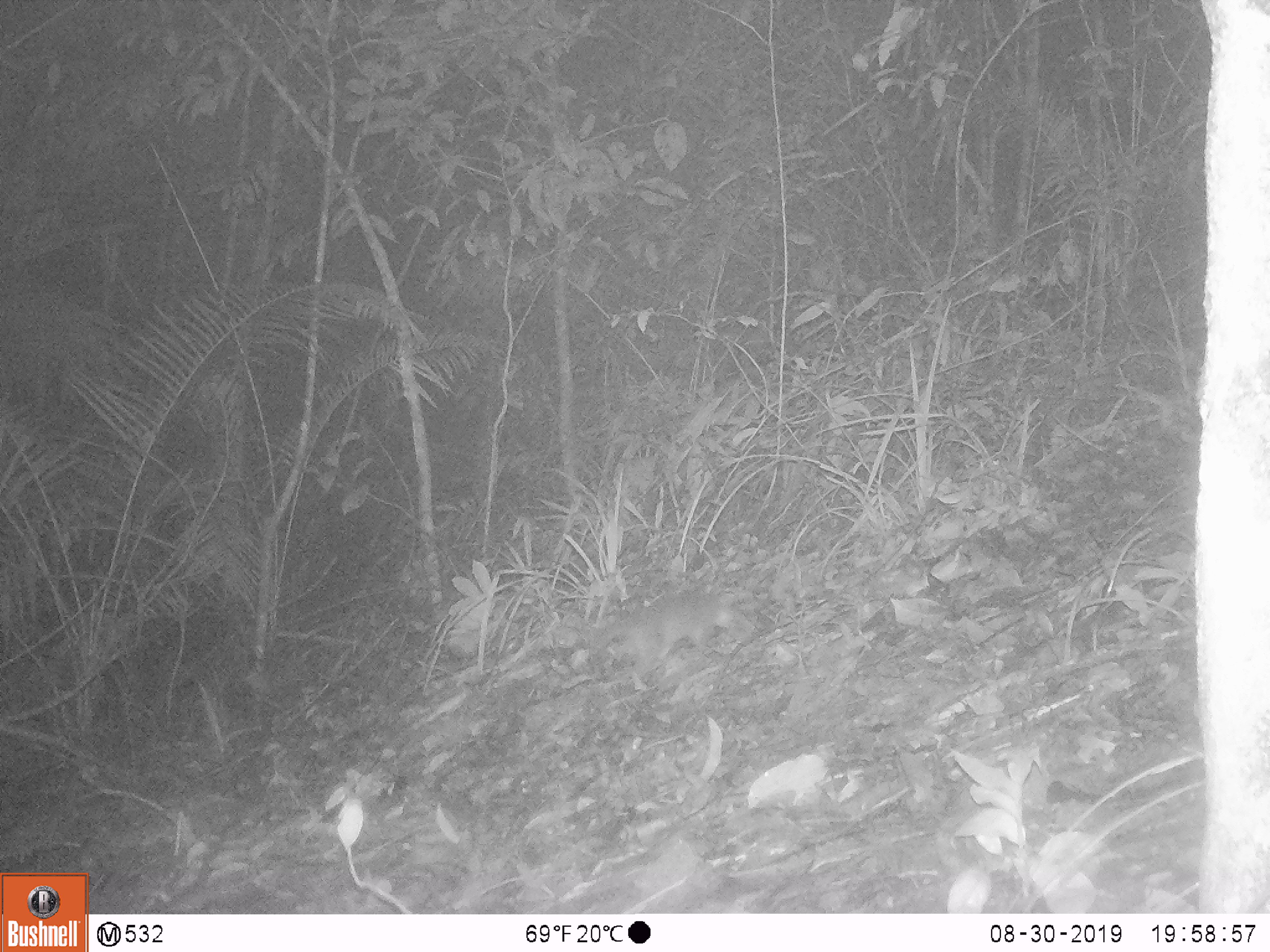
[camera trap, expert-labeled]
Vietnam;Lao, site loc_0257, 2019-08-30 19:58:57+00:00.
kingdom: Animalia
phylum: Chordata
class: Mammalia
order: Carnivora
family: Mustelidae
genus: Melogale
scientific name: Melogale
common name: ferret badger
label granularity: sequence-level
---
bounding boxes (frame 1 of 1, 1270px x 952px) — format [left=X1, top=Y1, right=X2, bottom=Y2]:
ferret badger: [left=588, top=587, right=739, bottom=684]